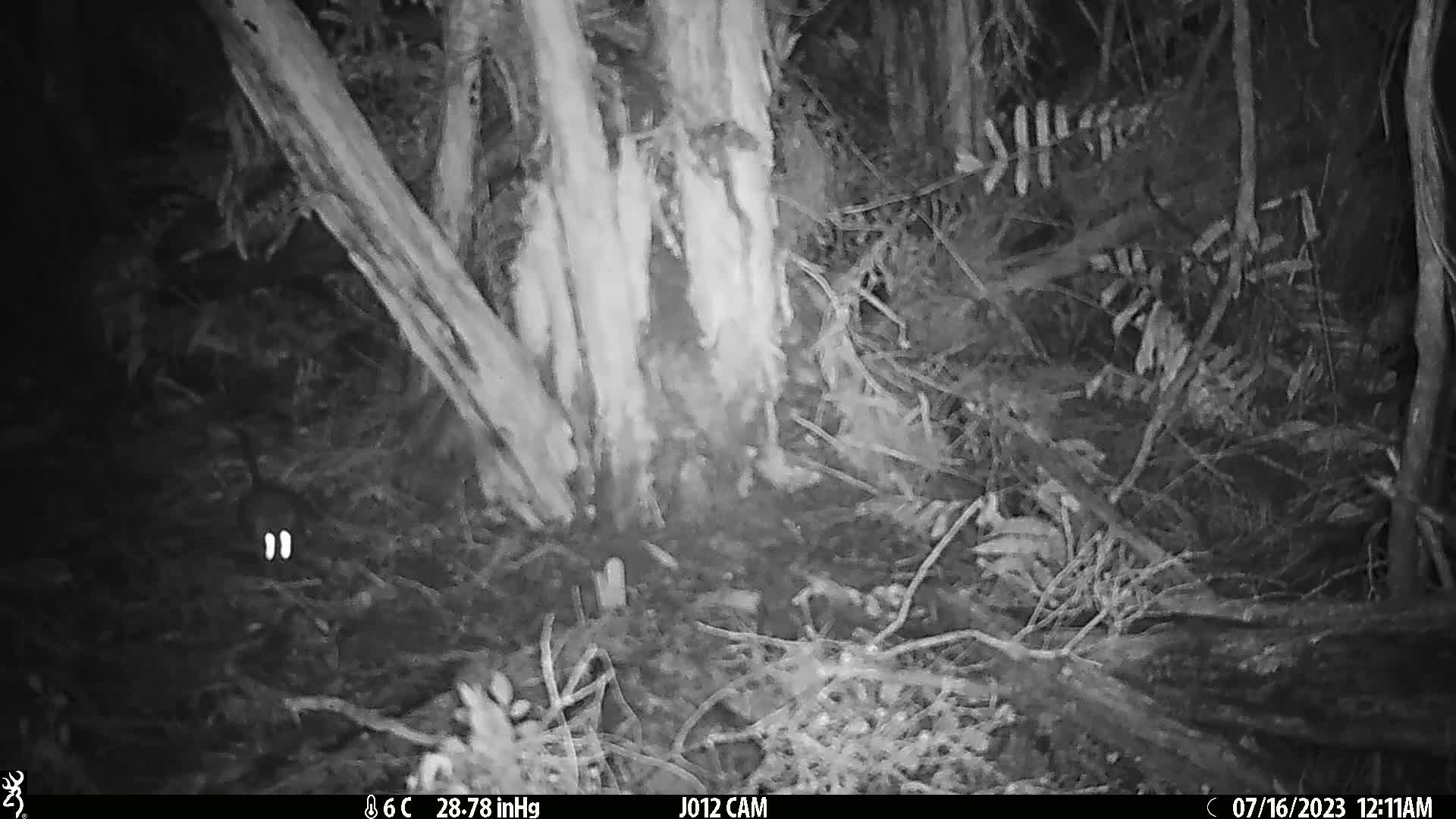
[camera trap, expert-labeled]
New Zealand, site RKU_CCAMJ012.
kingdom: Animalia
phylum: Chordata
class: Mammalia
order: Rodentia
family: Muridae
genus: Rattus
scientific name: Rattus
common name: rat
Rat (Rattus).